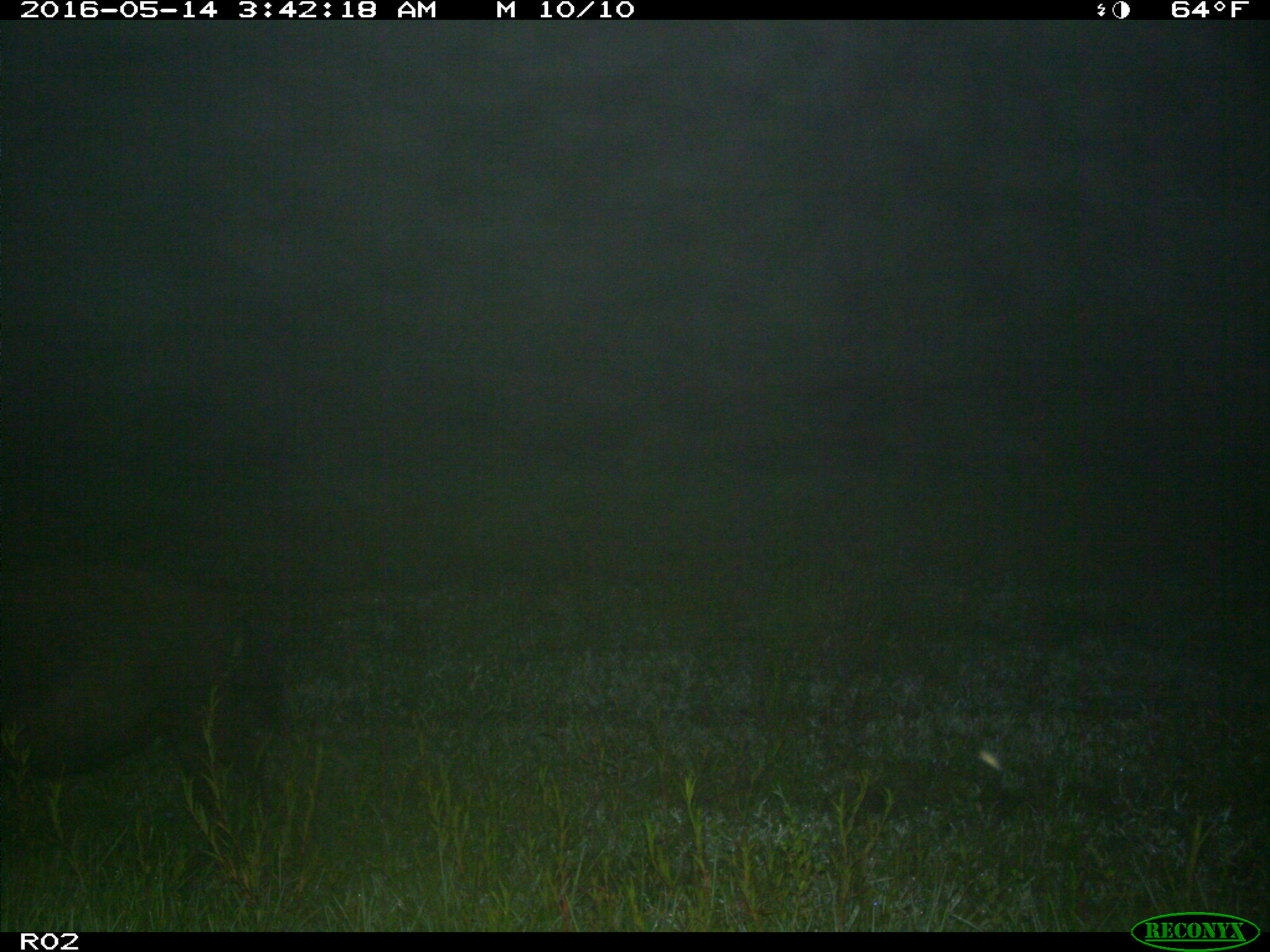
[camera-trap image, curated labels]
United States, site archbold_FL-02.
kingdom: Animalia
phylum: Chordata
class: Mammalia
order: Artiodactyla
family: Suidae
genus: Sus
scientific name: Sus scrofa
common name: wild boar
Sus scrofa (wild boar).